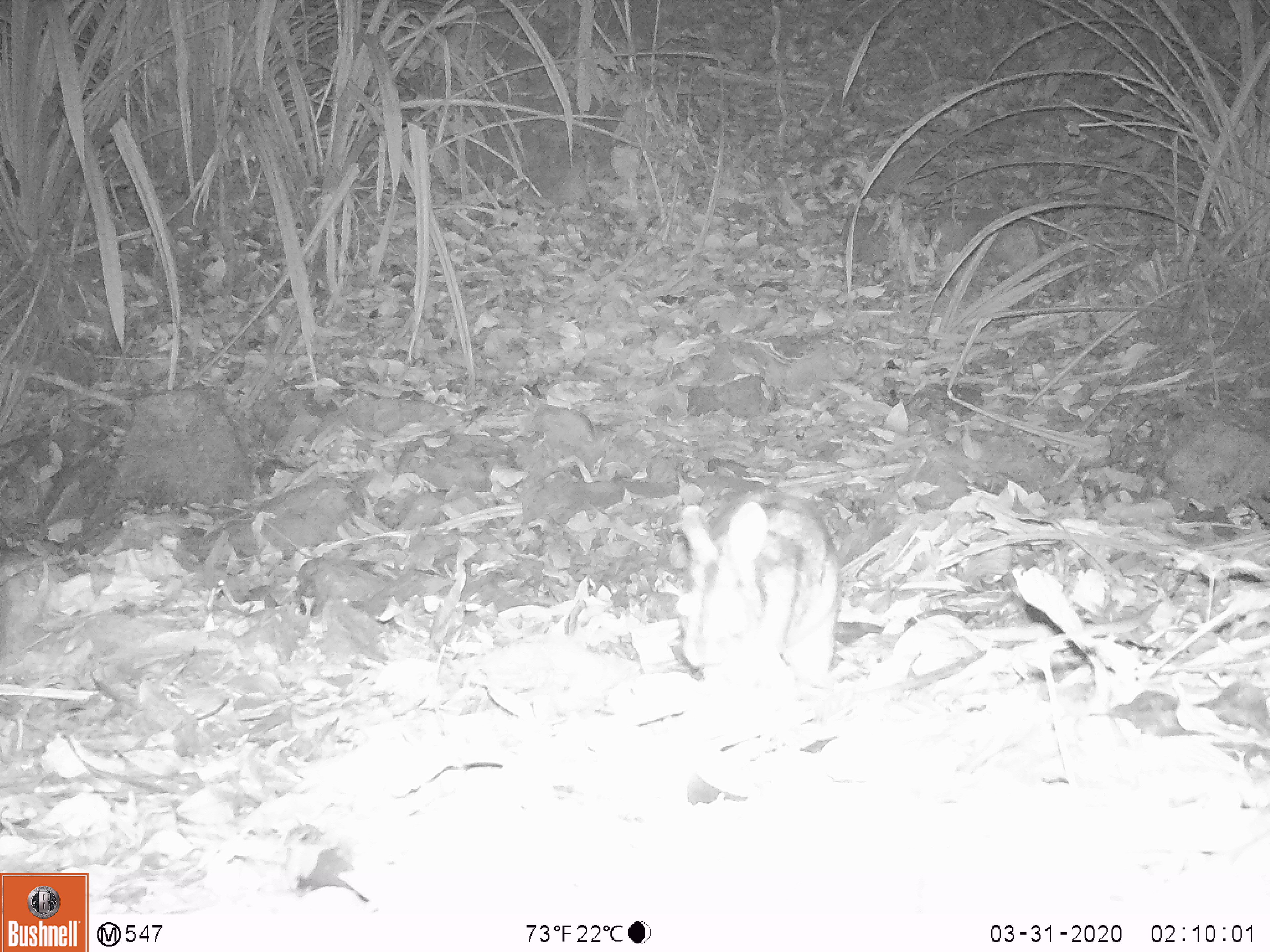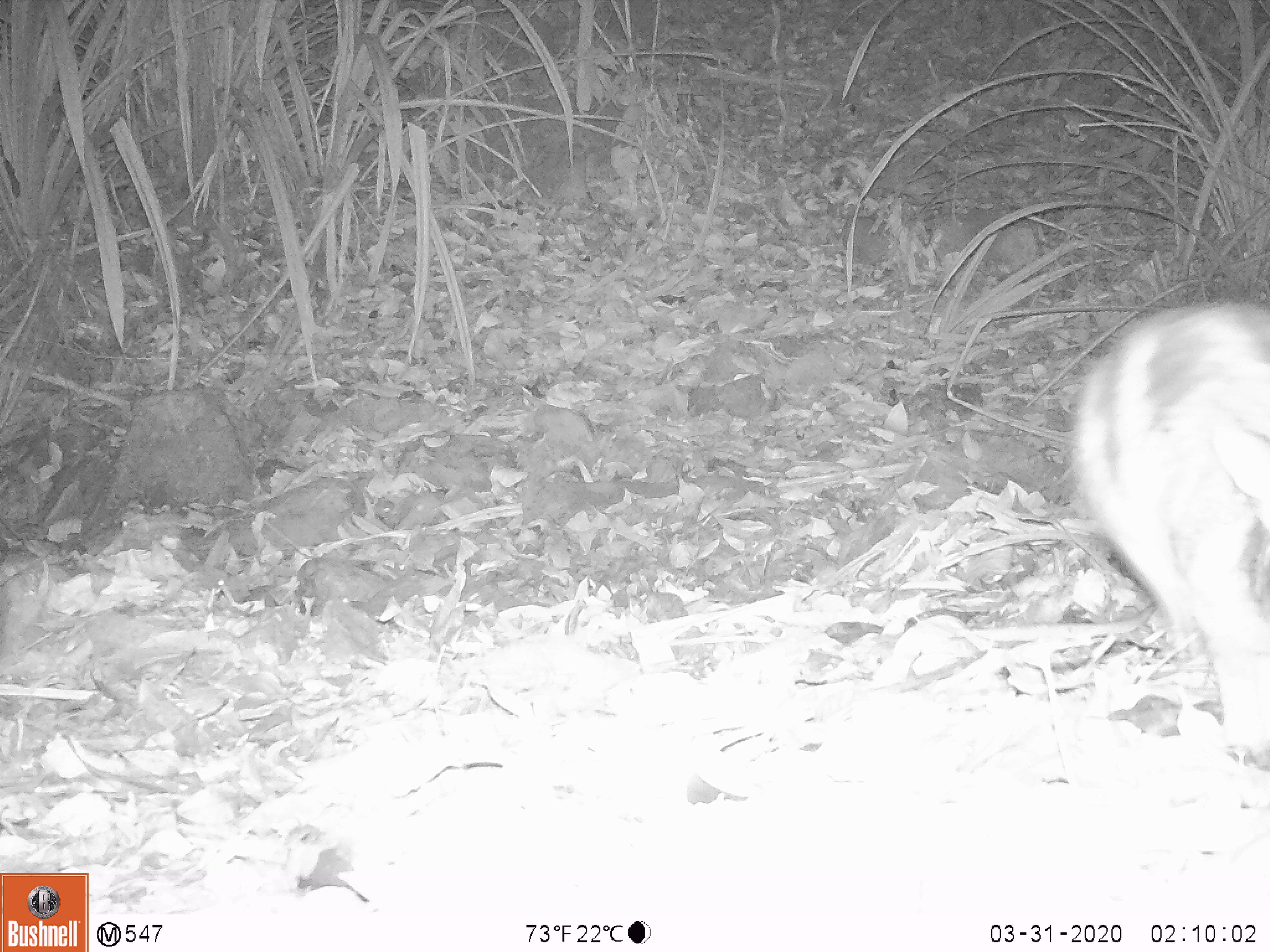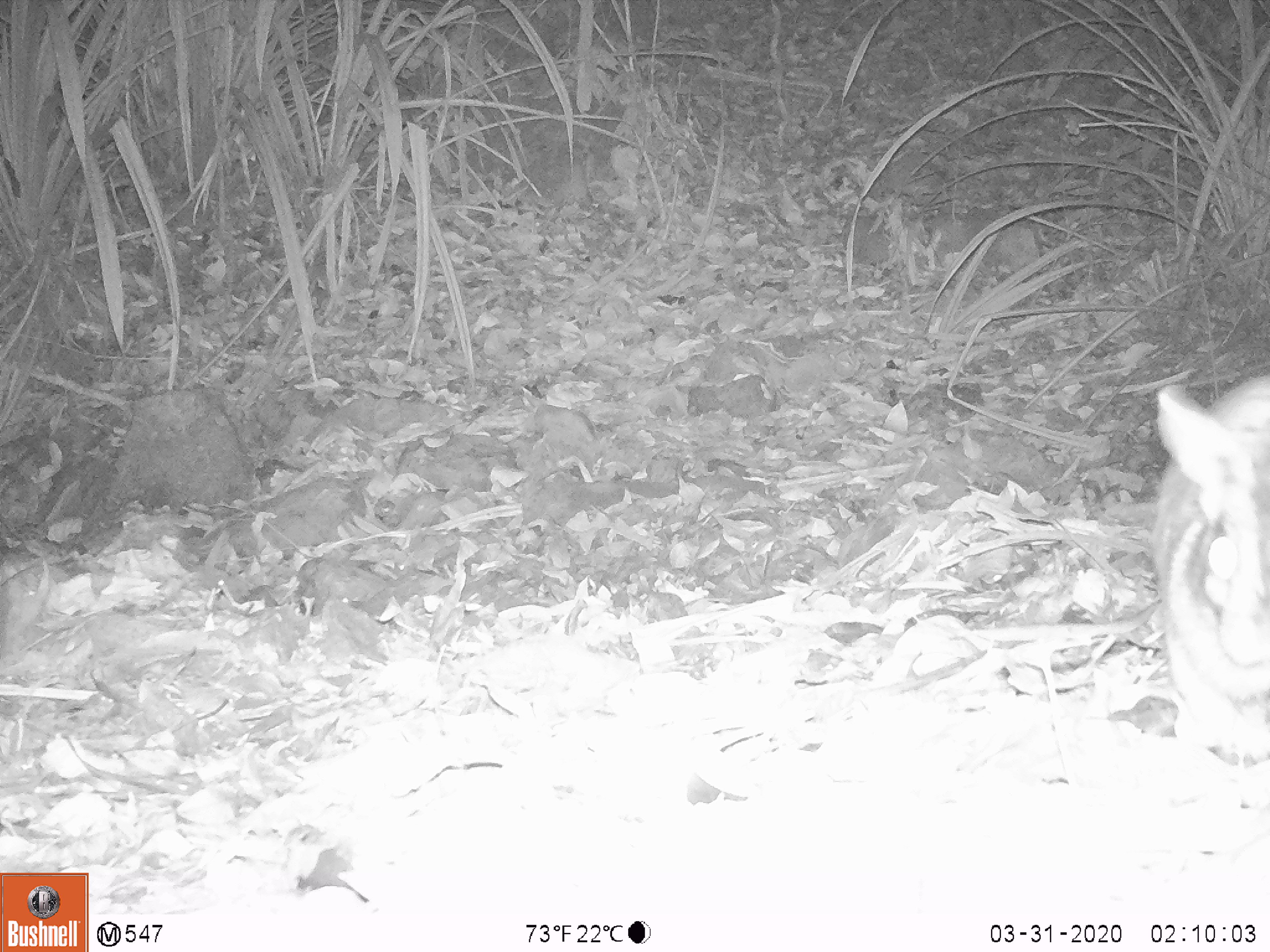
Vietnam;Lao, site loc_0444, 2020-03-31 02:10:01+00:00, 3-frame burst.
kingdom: Animalia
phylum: Chordata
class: Mammalia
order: Lagomorpha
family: Leporidae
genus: Nesolagus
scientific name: Nesolagus timminsi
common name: annamite striped rabbit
Annamite striped rabbit (Nesolagus timminsi). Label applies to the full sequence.